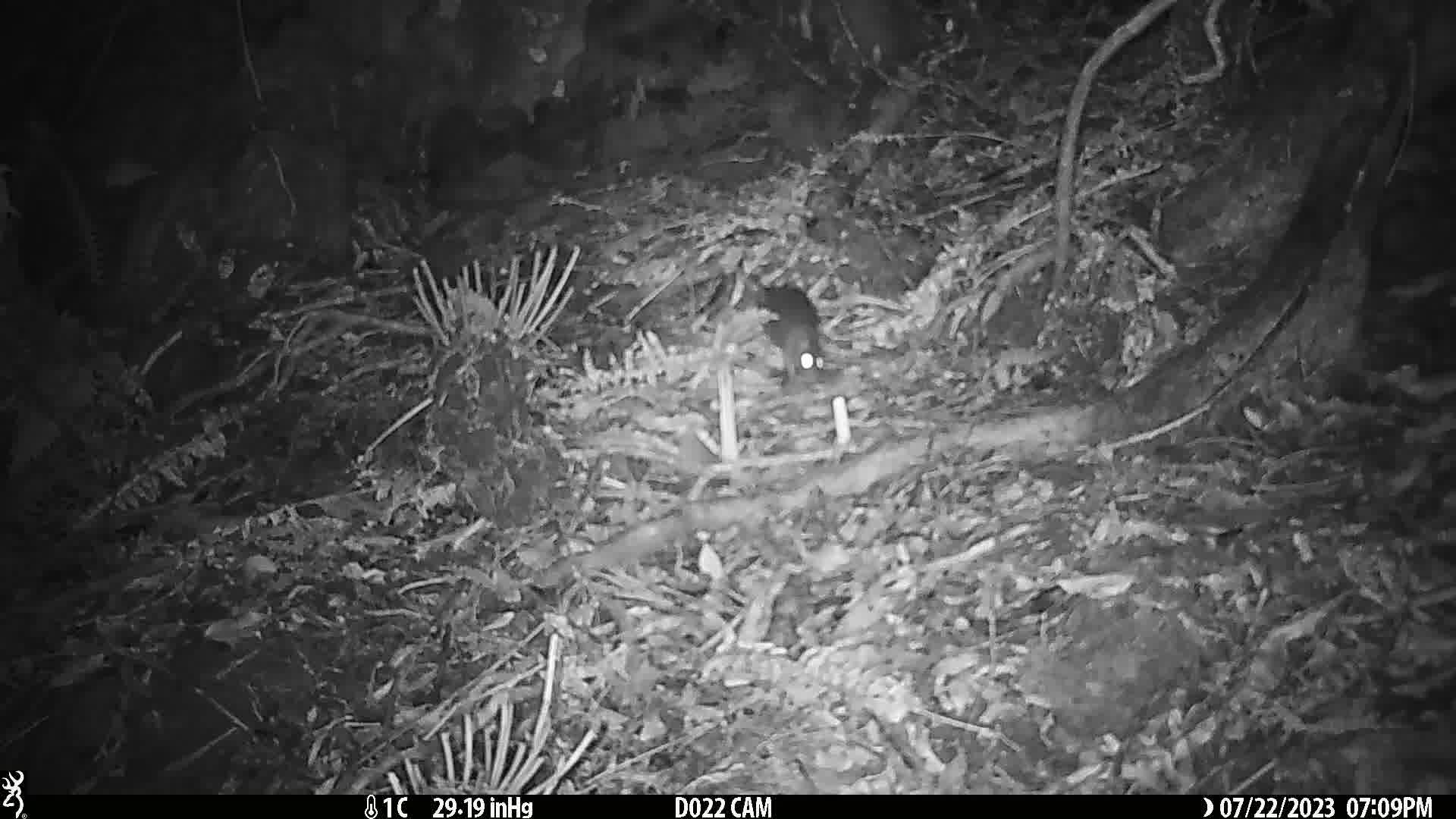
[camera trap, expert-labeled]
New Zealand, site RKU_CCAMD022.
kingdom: Animalia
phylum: Chordata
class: Mammalia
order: Rodentia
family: Muridae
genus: Rattus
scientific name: Rattus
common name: rat